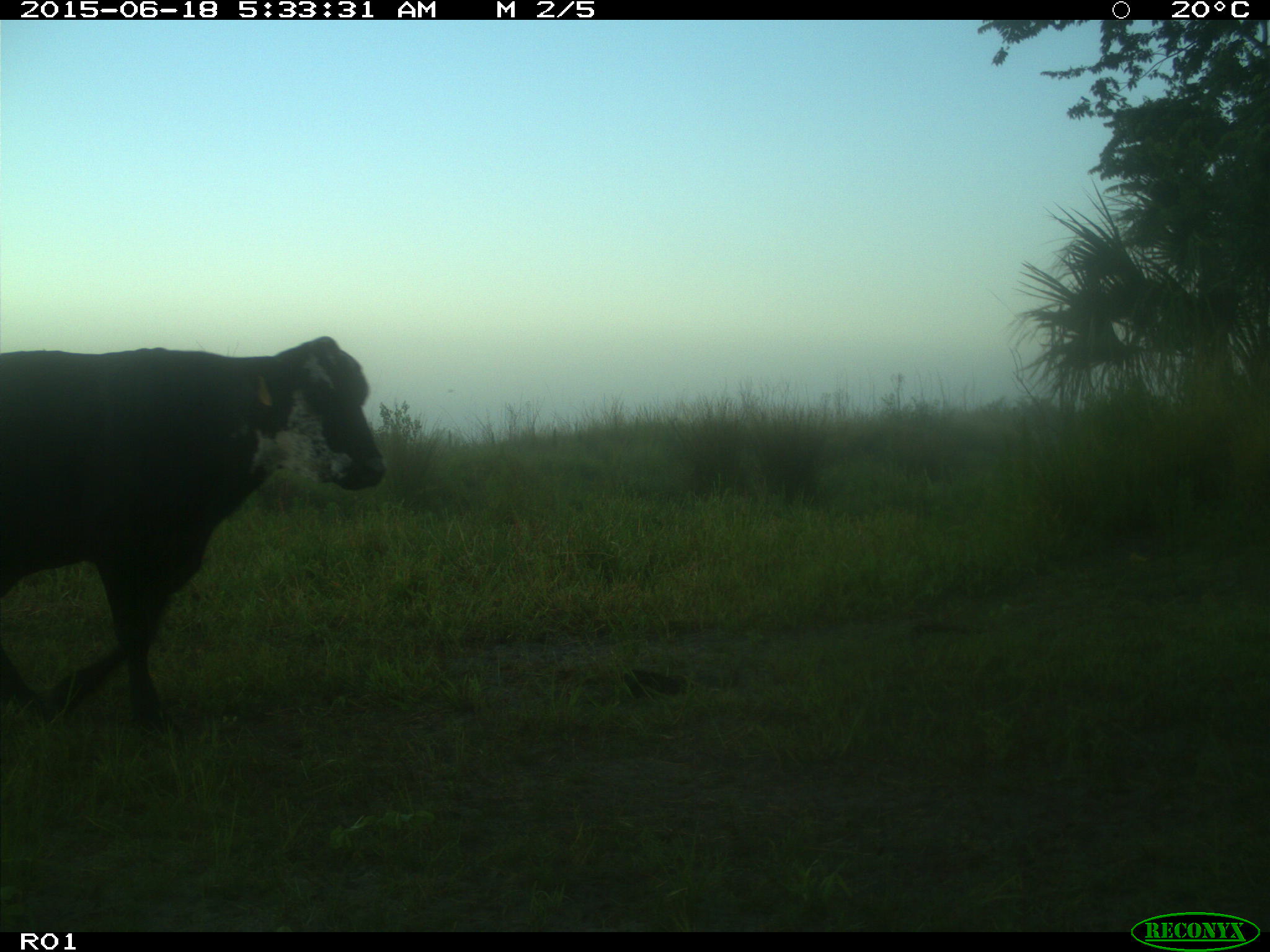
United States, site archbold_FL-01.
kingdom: Animalia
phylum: Chordata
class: Mammalia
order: Artiodactyla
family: Bovidae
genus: Bos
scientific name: Bos taurus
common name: domestic cow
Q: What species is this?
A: Bos taurus (domestic cow).